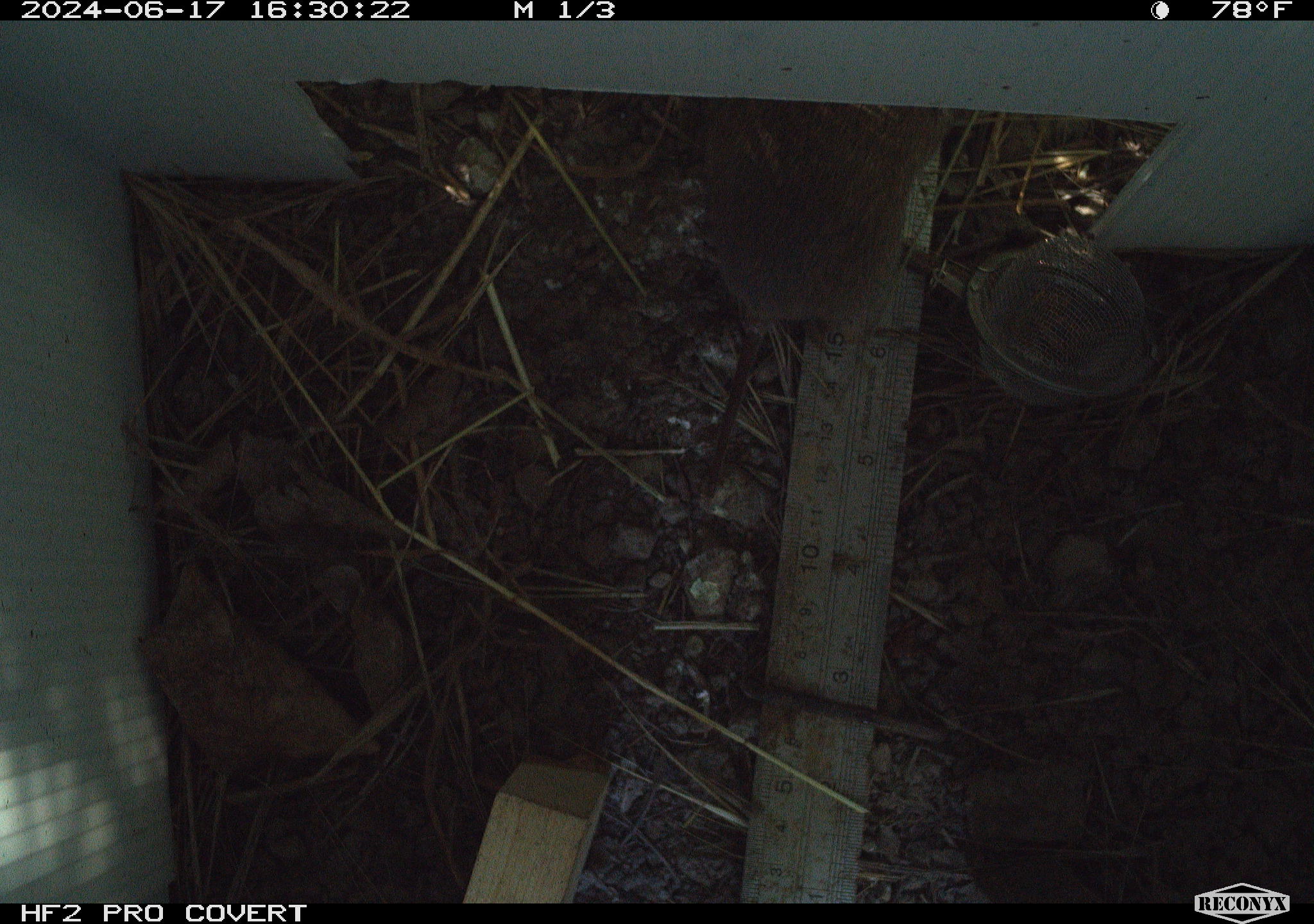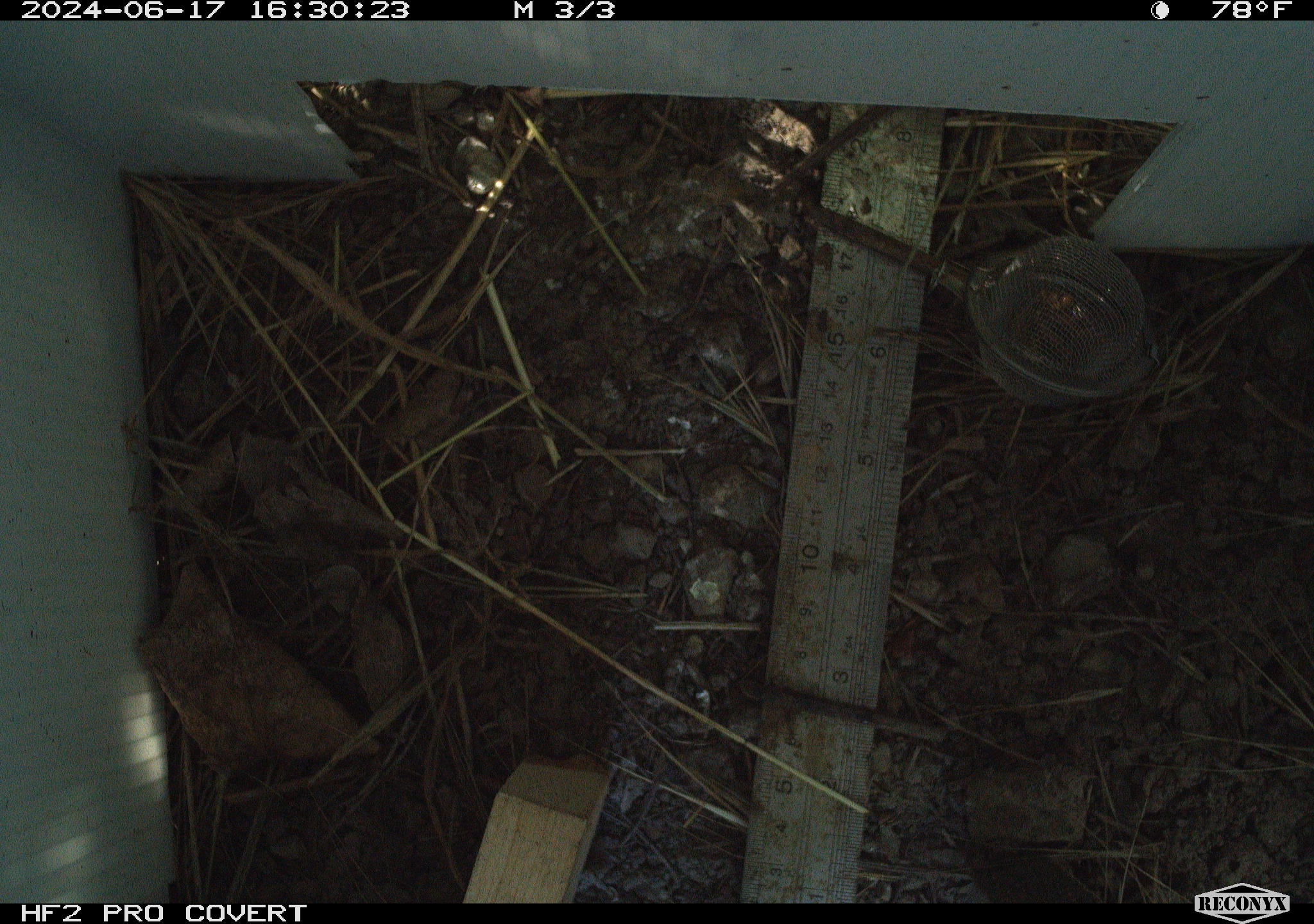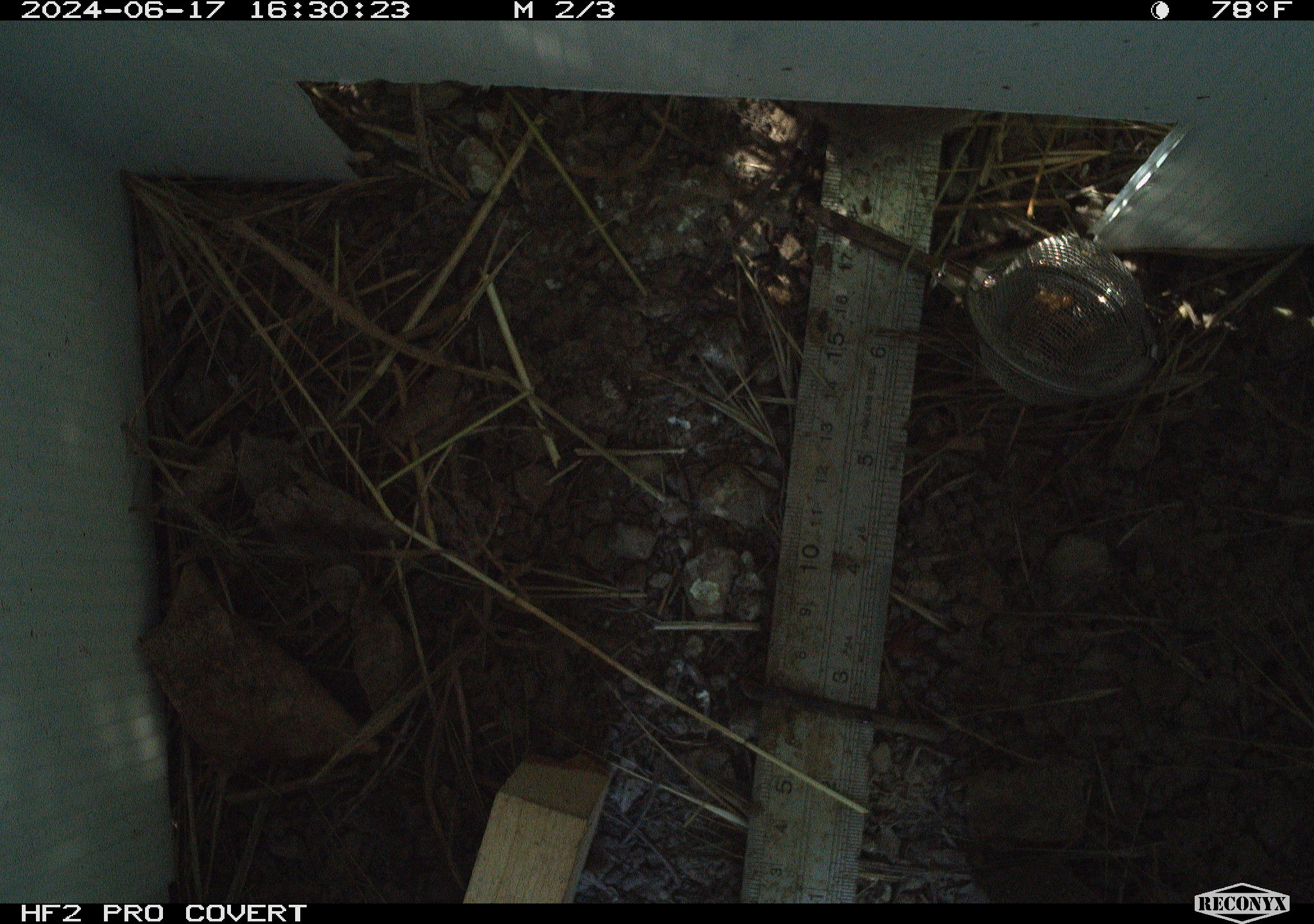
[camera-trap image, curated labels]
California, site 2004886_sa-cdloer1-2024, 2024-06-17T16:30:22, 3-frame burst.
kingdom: Animalia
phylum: Chordata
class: Mammalia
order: Rodentia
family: Cricetidae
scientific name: Arvicolinae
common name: voles, lemmings, and muskrats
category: arvicolinae subfamily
Arvicolinae subfamily (voles, lemmings, and muskrats) (Arvicolinae).